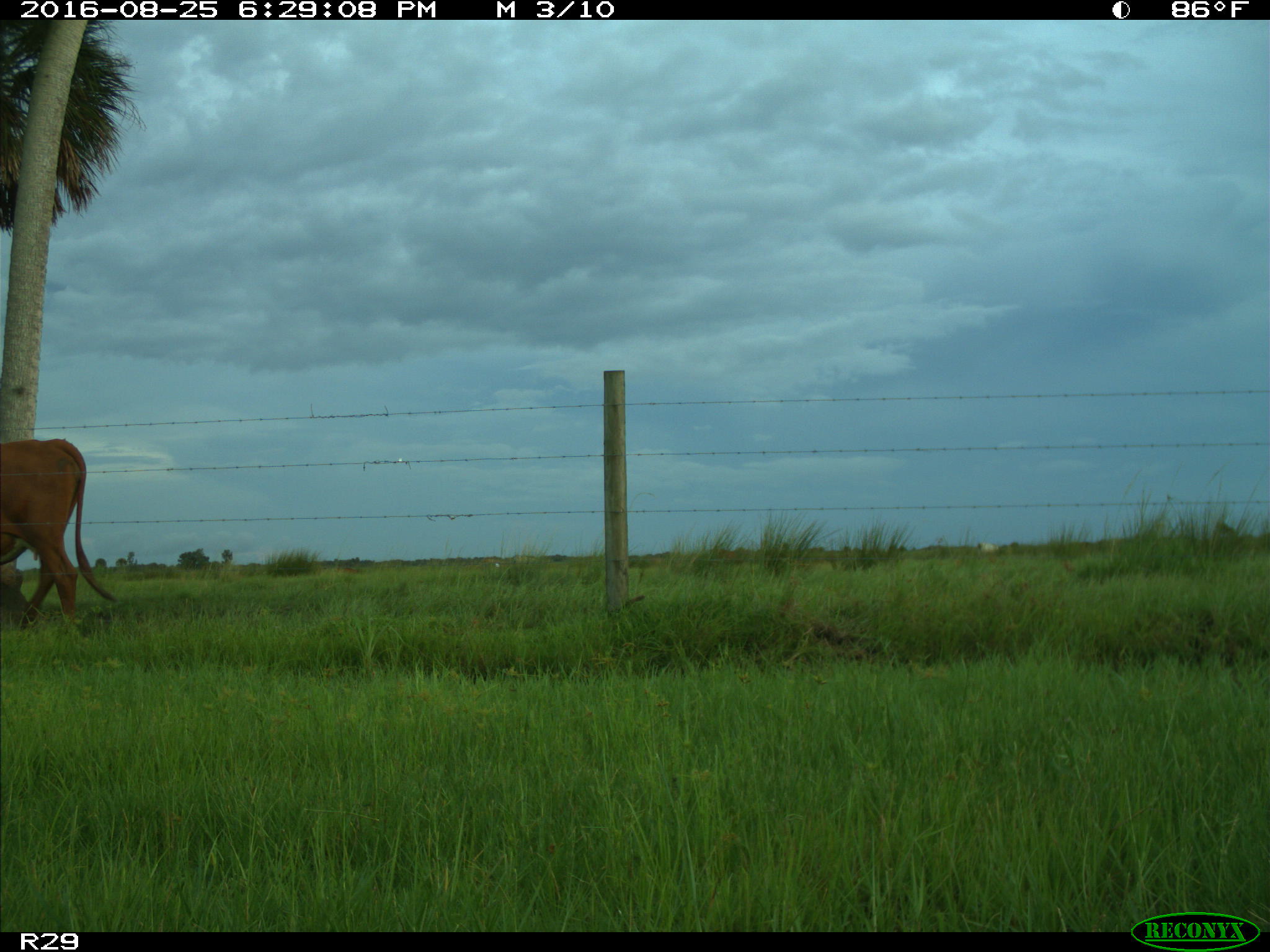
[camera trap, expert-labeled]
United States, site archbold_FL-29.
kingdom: Animalia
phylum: Chordata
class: Mammalia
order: Artiodactyla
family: Bovidae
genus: Bos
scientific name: Bos taurus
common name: domestic cow